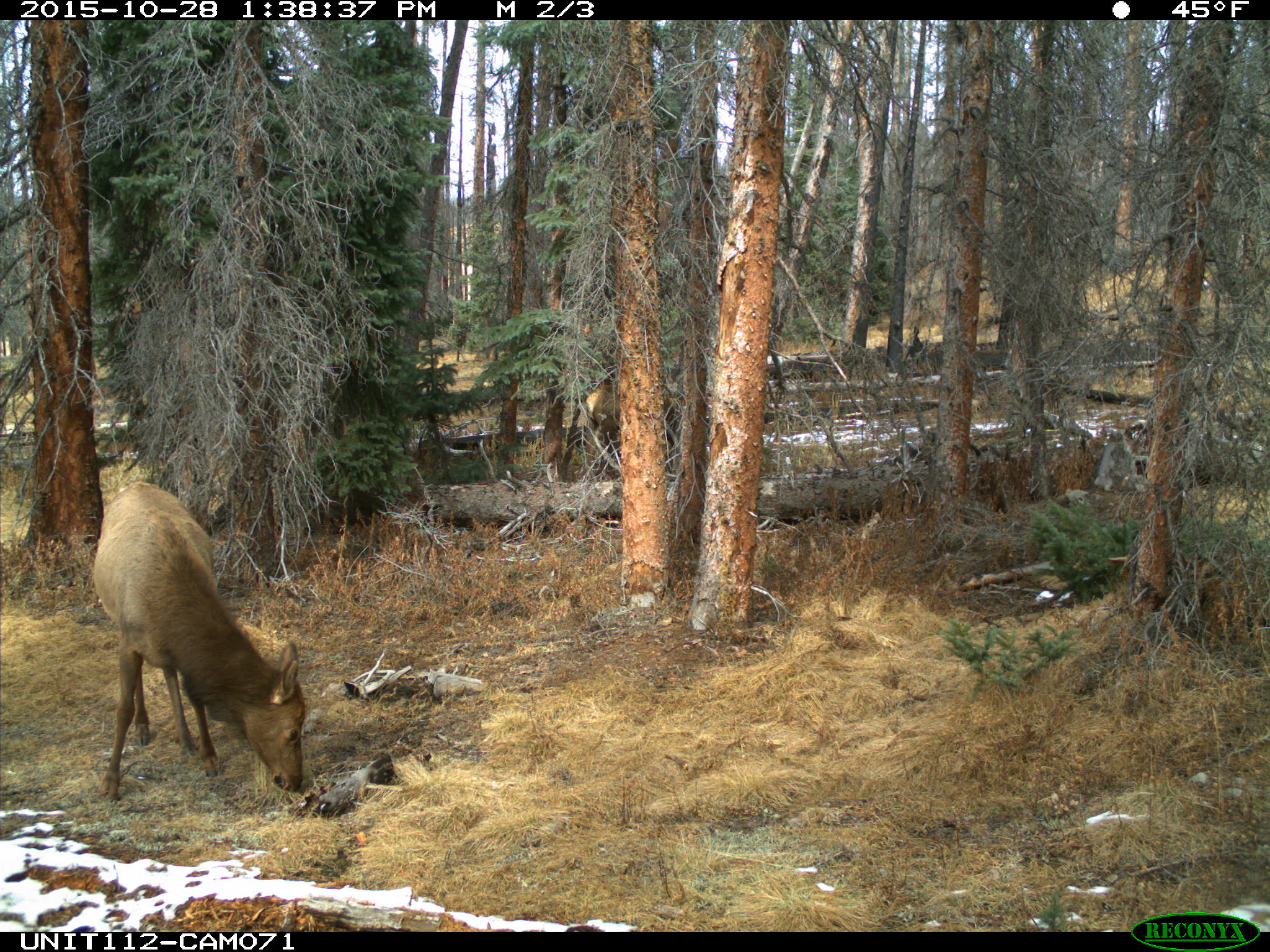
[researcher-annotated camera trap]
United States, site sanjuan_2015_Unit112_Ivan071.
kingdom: Animalia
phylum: Chordata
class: Mammalia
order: Artiodactyla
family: Cervidae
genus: Cervus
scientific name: Cervus elaphus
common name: red deer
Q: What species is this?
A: Cervus elaphus (red deer).